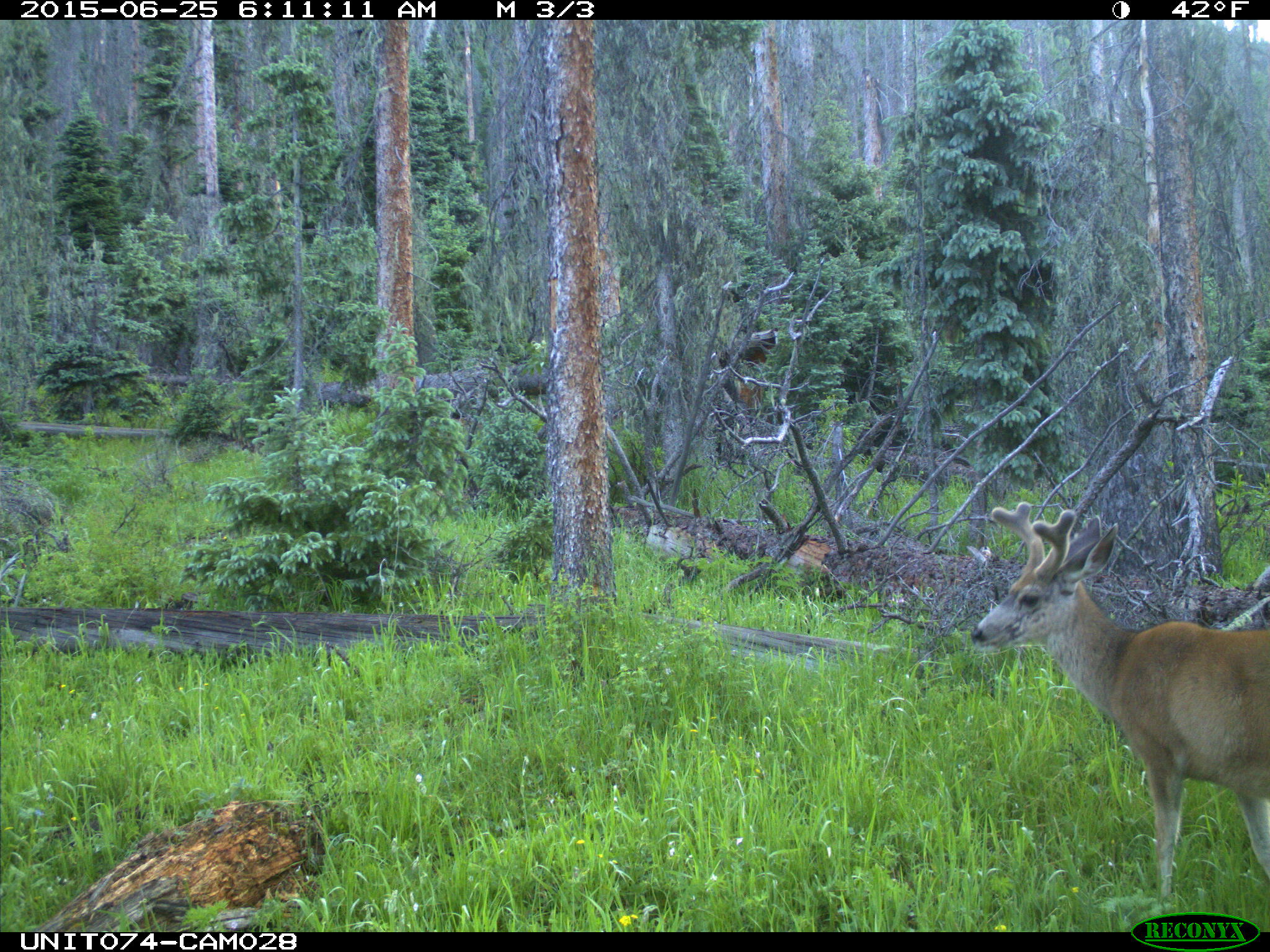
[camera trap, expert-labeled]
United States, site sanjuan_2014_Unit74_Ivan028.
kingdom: Animalia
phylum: Chordata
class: Mammalia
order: Artiodactyla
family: Cervidae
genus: Odocoileus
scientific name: Odocoileus hemionus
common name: mule deer